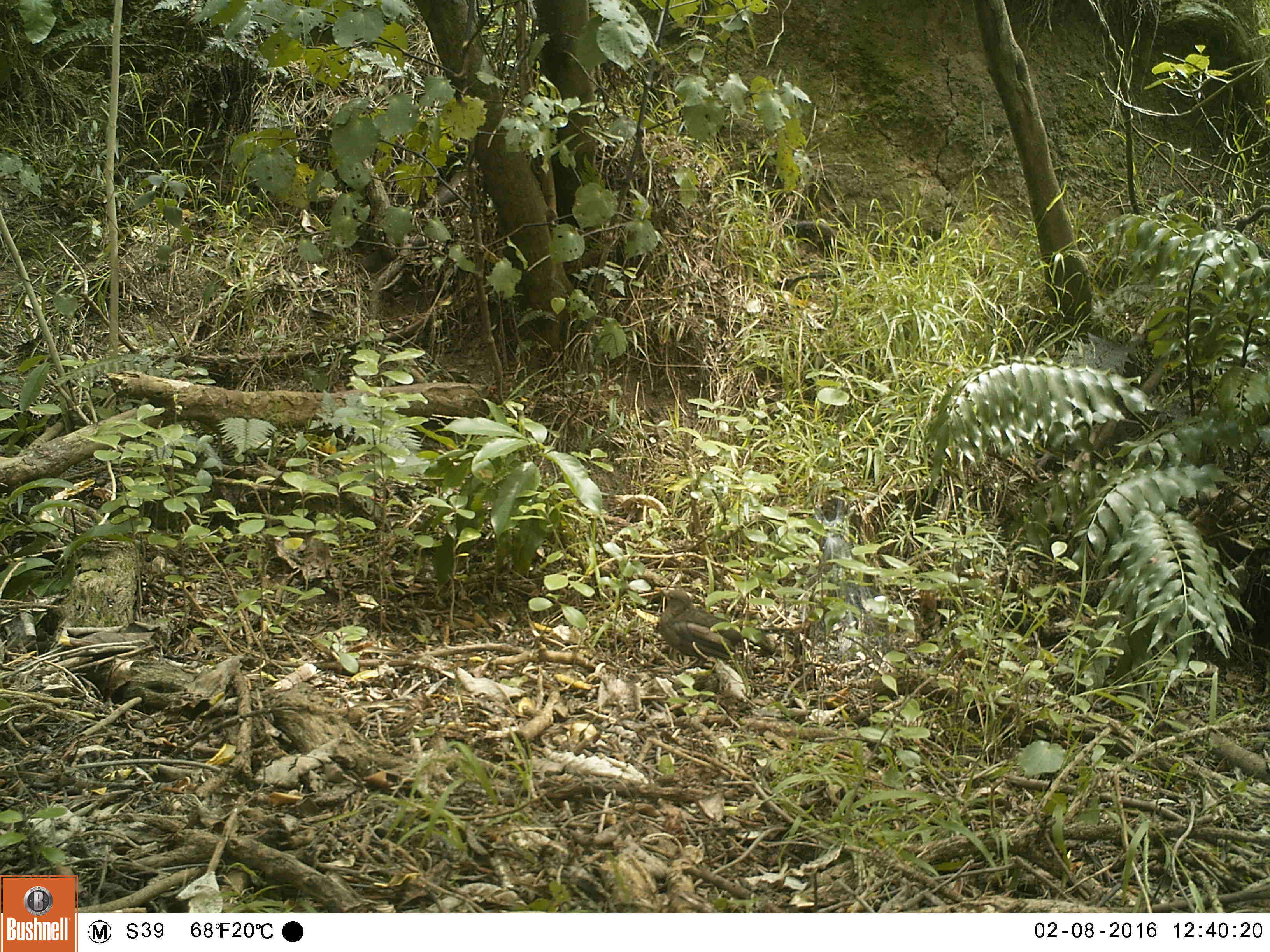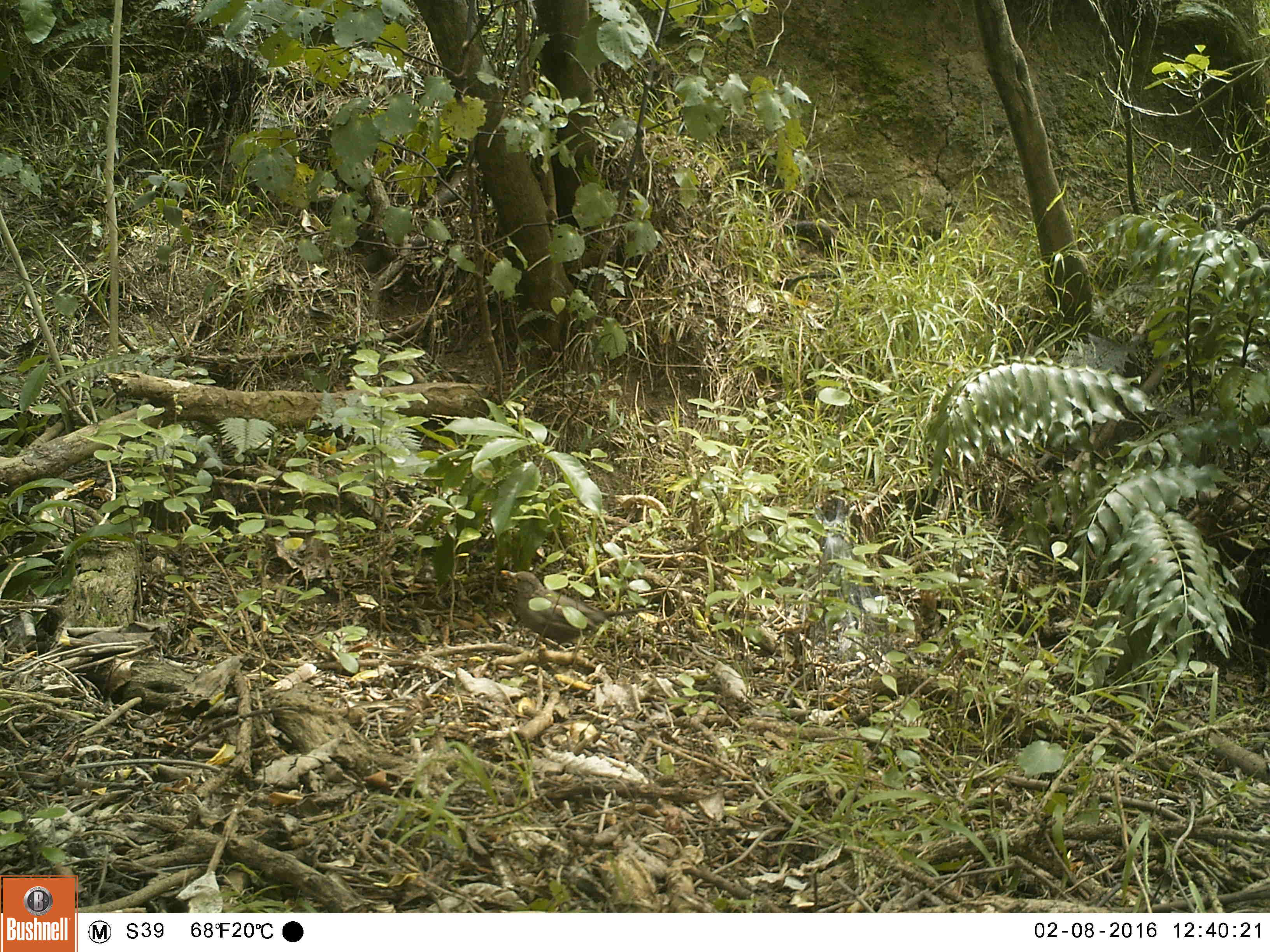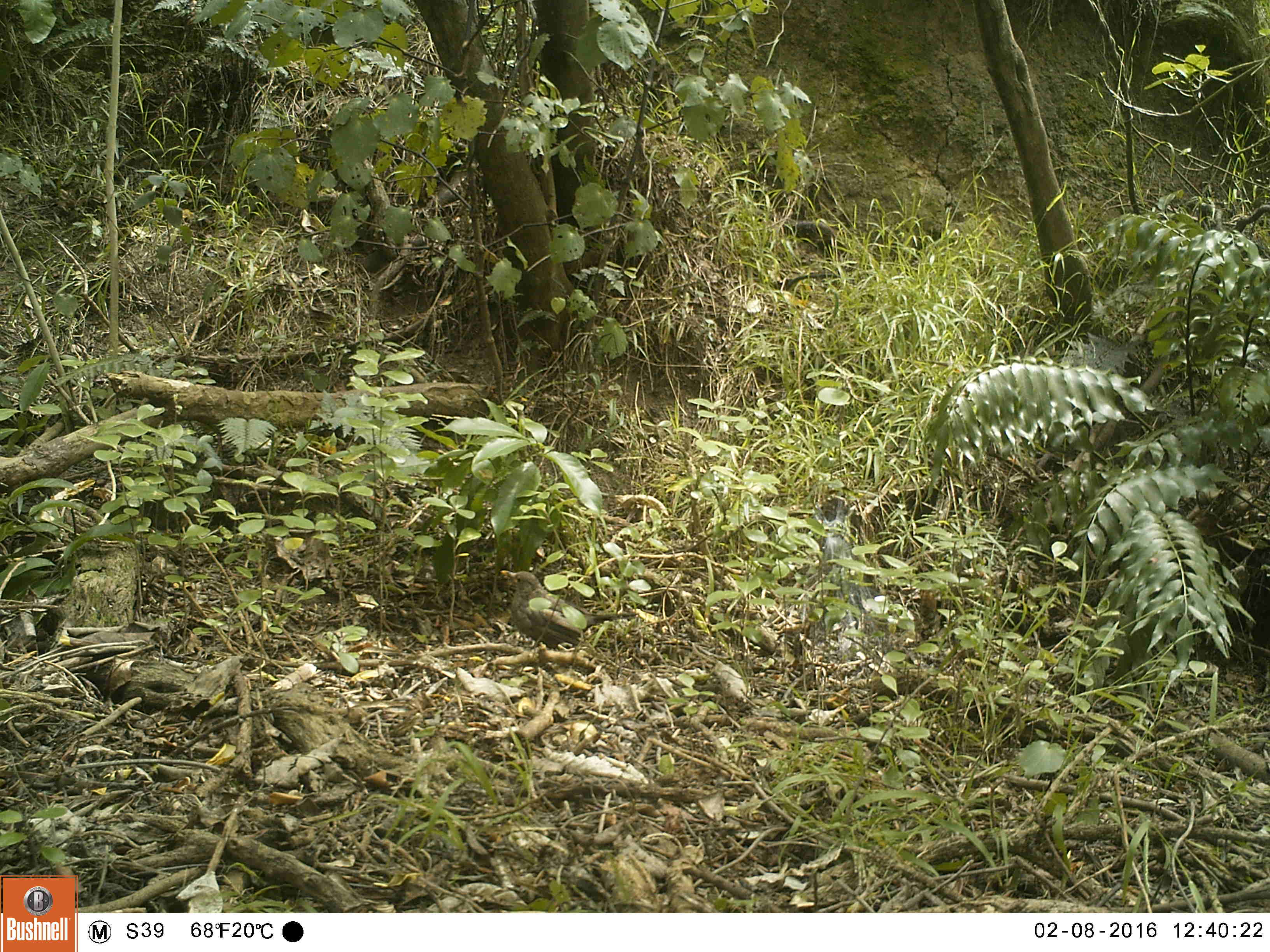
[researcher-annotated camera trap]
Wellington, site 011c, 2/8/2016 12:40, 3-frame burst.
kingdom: Animalia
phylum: Chordata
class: Aves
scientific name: Aves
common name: bird